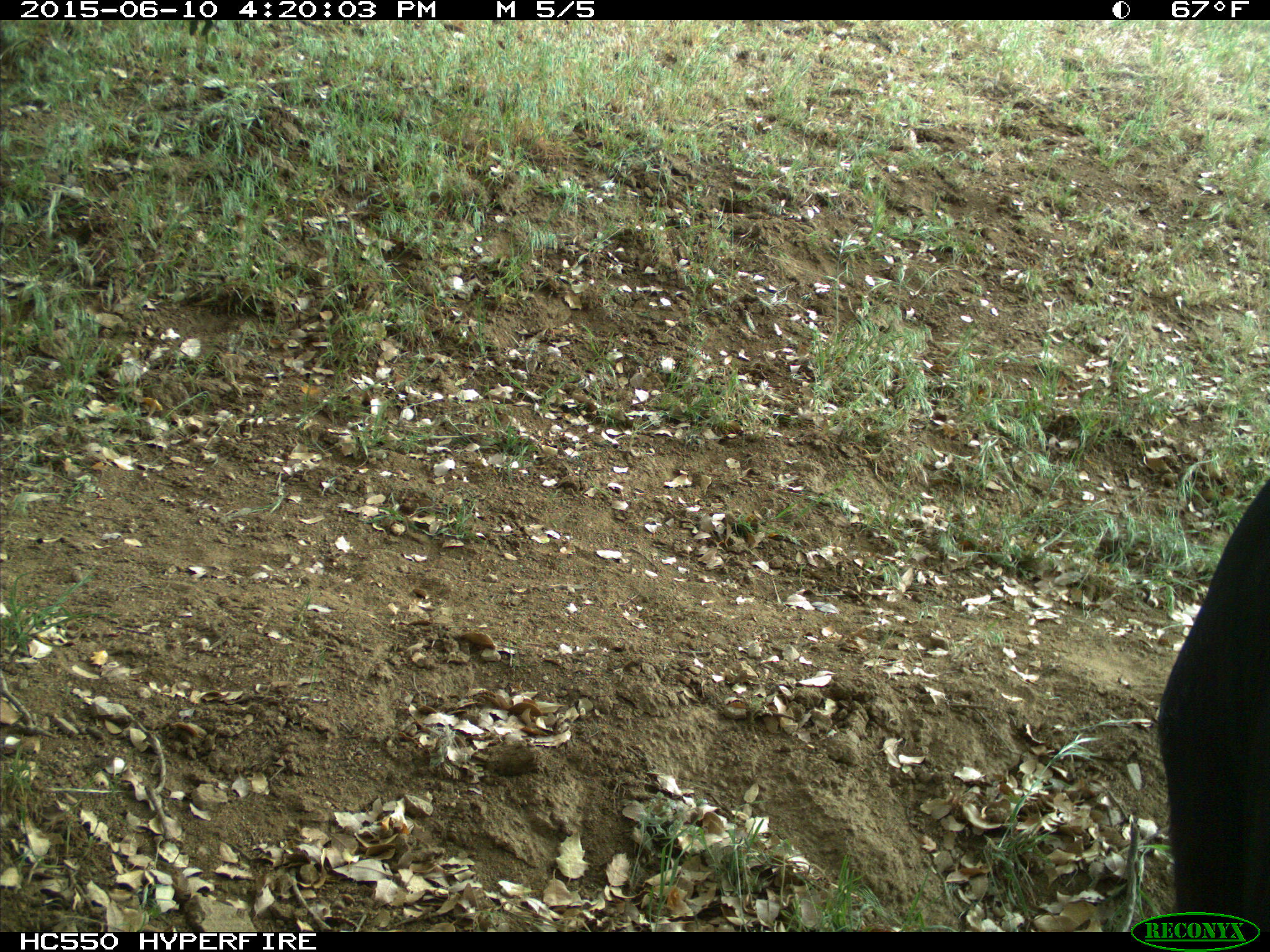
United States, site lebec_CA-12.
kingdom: Animalia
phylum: Chordata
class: Mammalia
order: Artiodactyla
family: Bovidae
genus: Bos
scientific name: Bos taurus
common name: domestic cow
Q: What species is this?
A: Bos taurus (domestic cow).